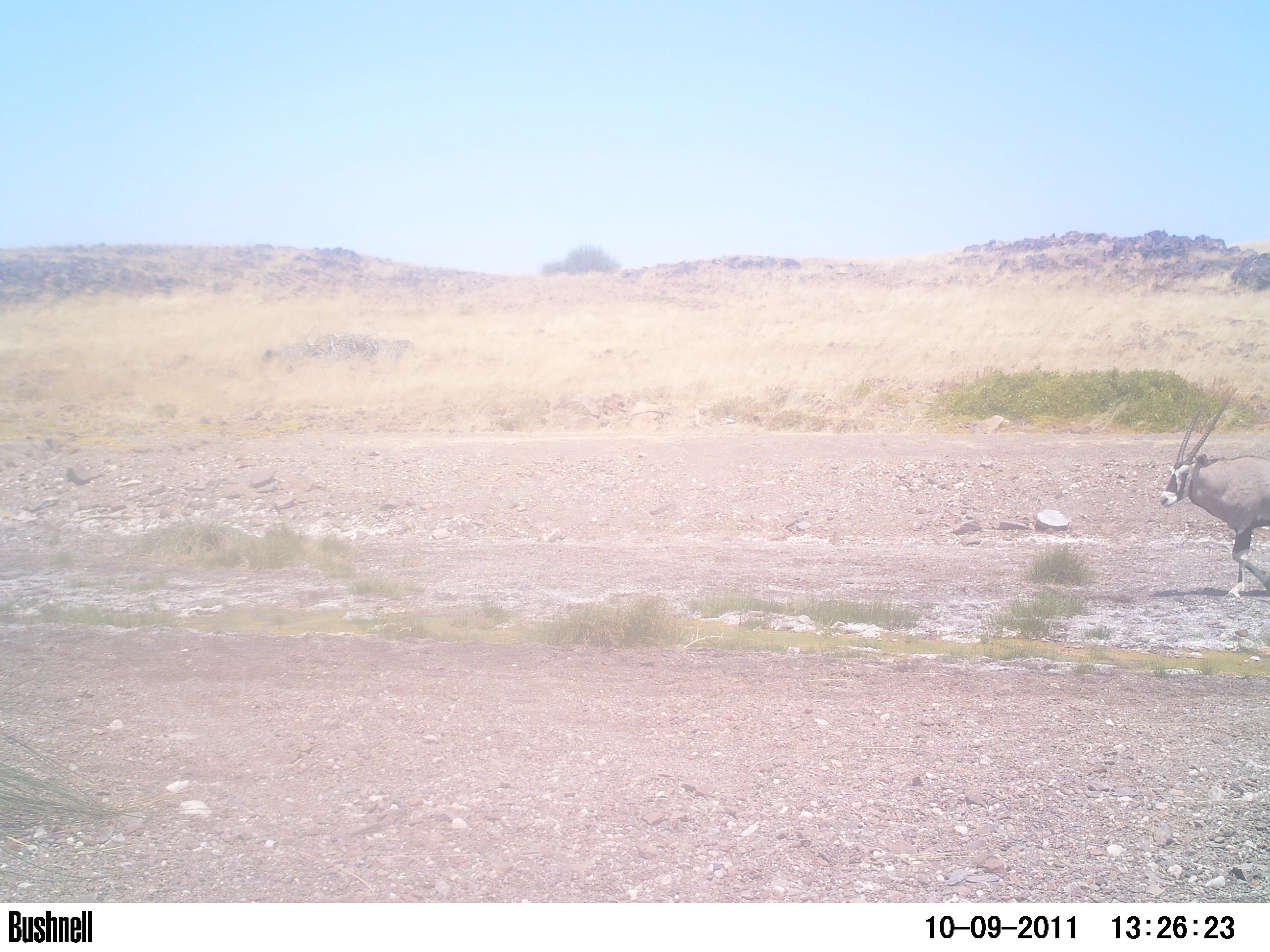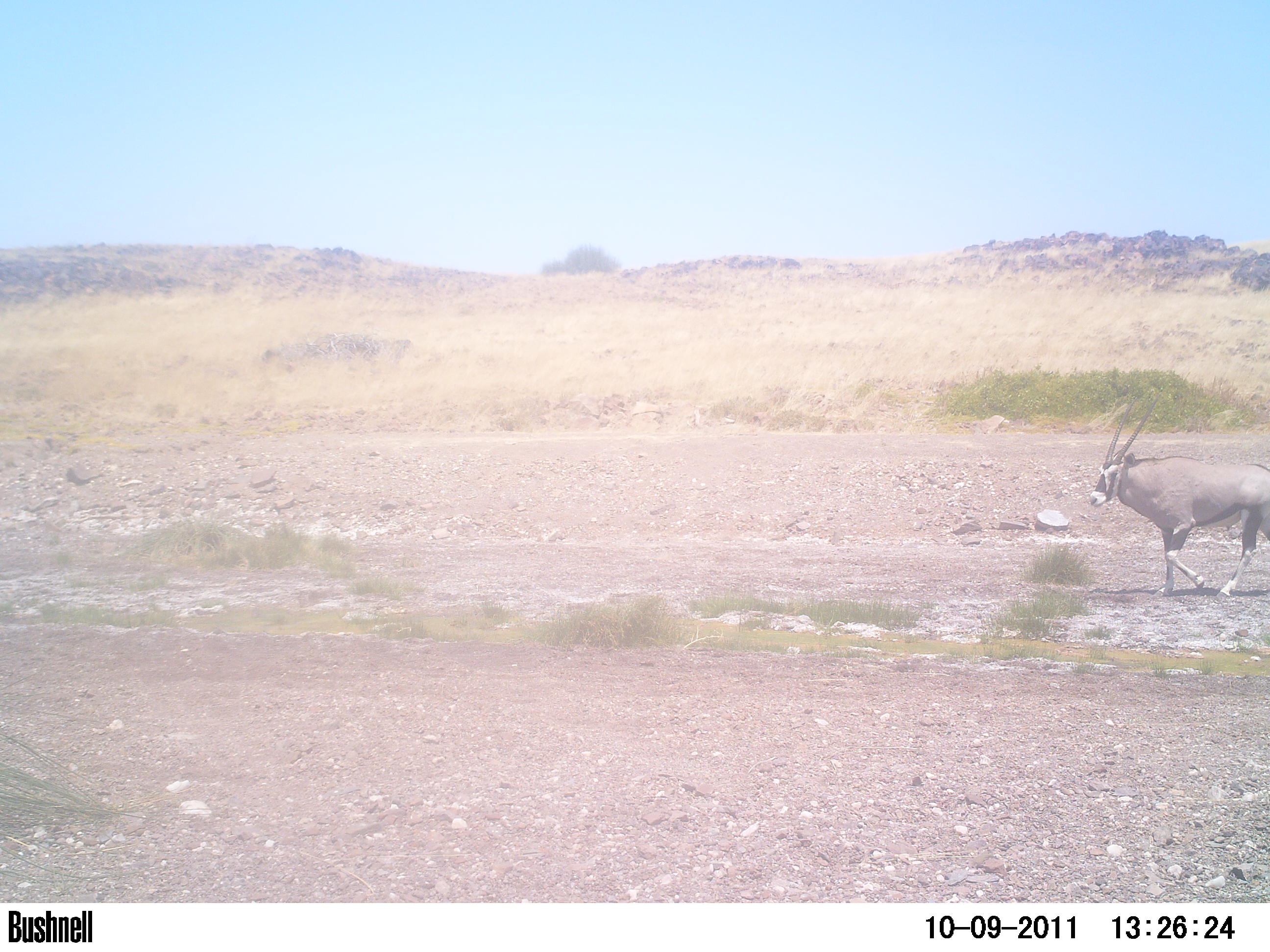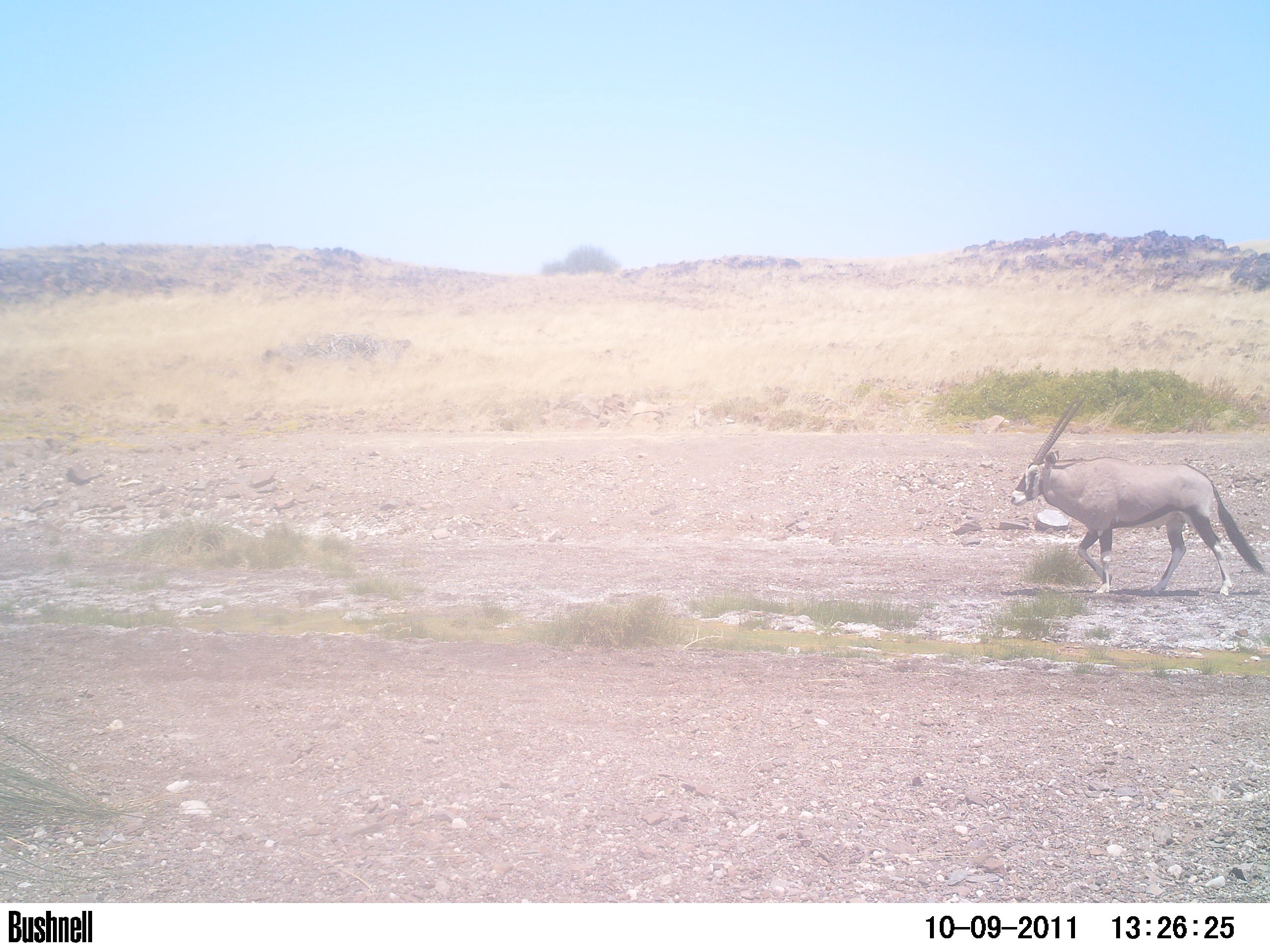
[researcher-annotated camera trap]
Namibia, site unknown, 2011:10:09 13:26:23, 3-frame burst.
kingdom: Animalia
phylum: Chordata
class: Mammalia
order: Artiodactyla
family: Bovidae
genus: Oryx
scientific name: Oryx gazella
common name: gemsbok